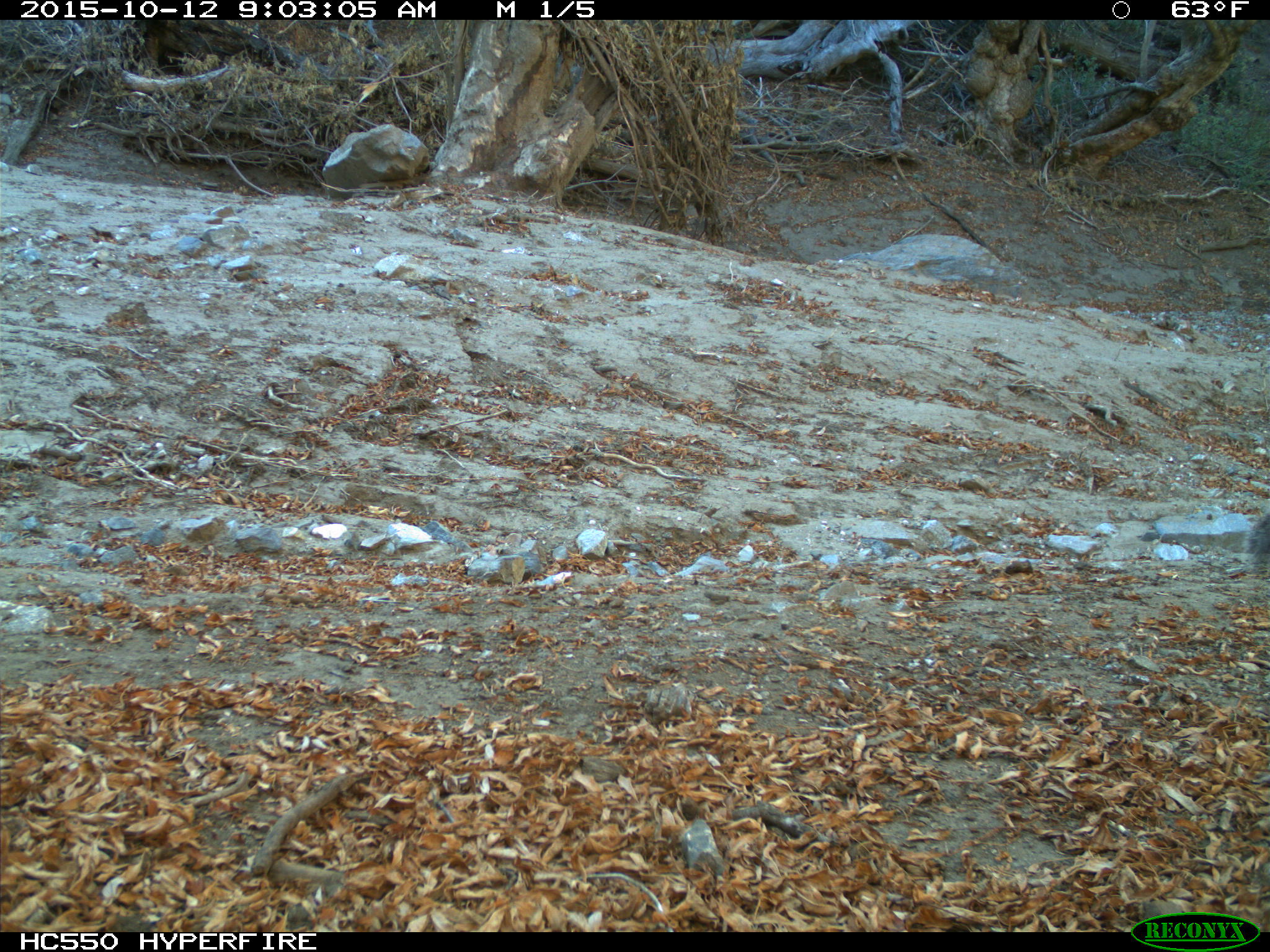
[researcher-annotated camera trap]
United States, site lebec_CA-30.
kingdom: Animalia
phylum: Chordata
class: Mammalia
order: Rodentia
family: Sciuridae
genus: Sciurus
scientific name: Sciurus carolinensis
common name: eastern gray squirrel